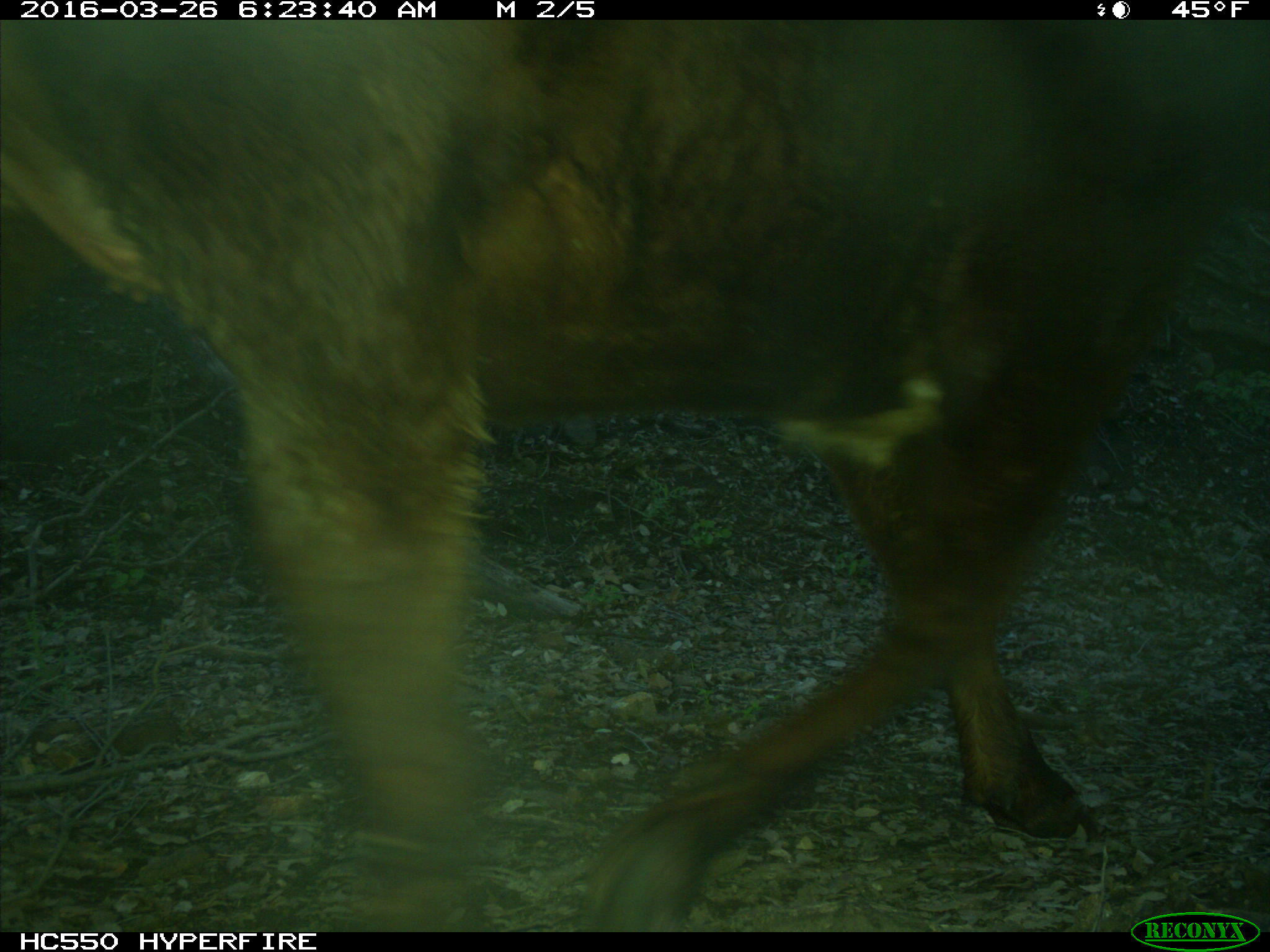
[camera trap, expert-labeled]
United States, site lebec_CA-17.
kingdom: Animalia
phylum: Chordata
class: Mammalia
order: Artiodactyla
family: Bovidae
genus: Bos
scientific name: Bos taurus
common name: domestic cow